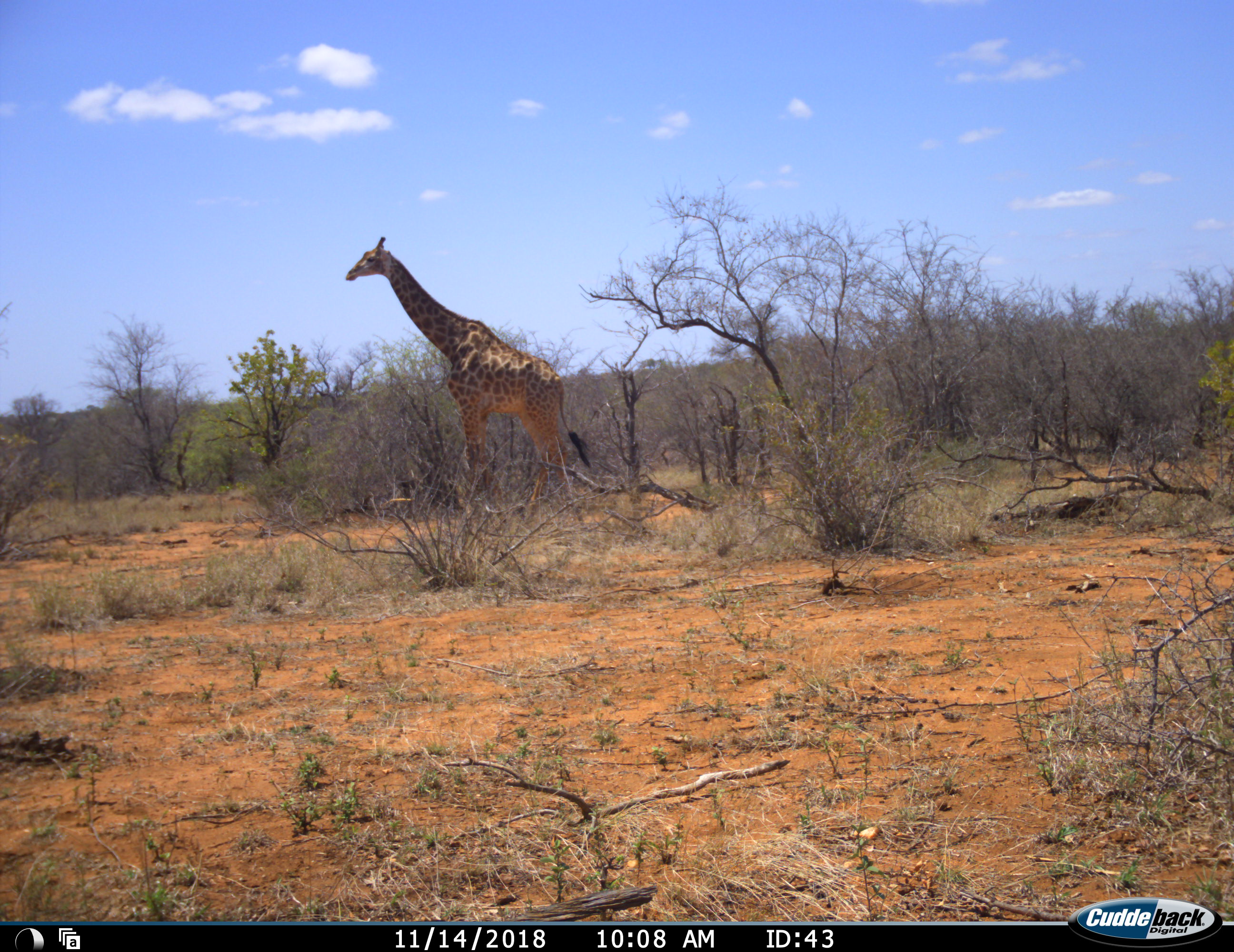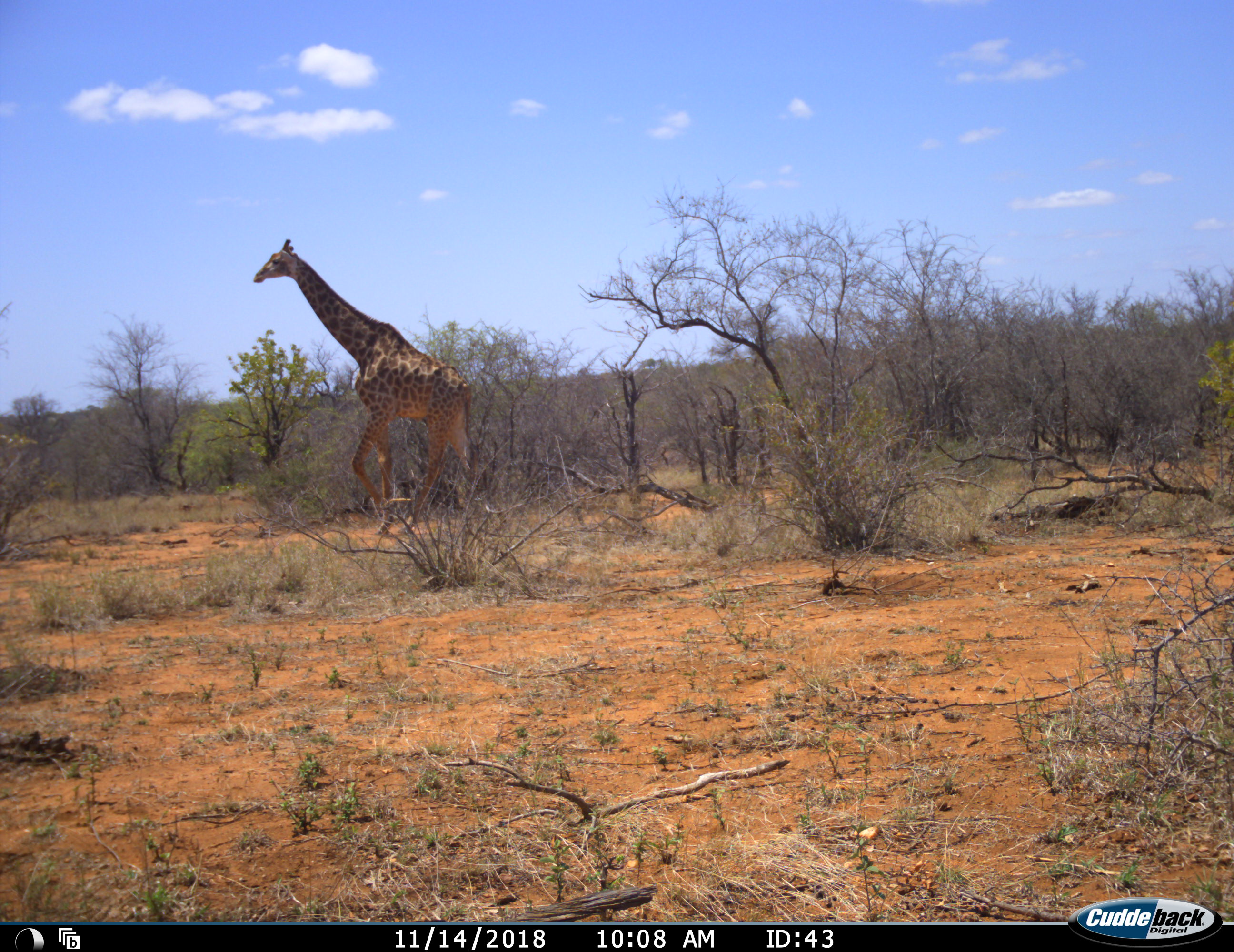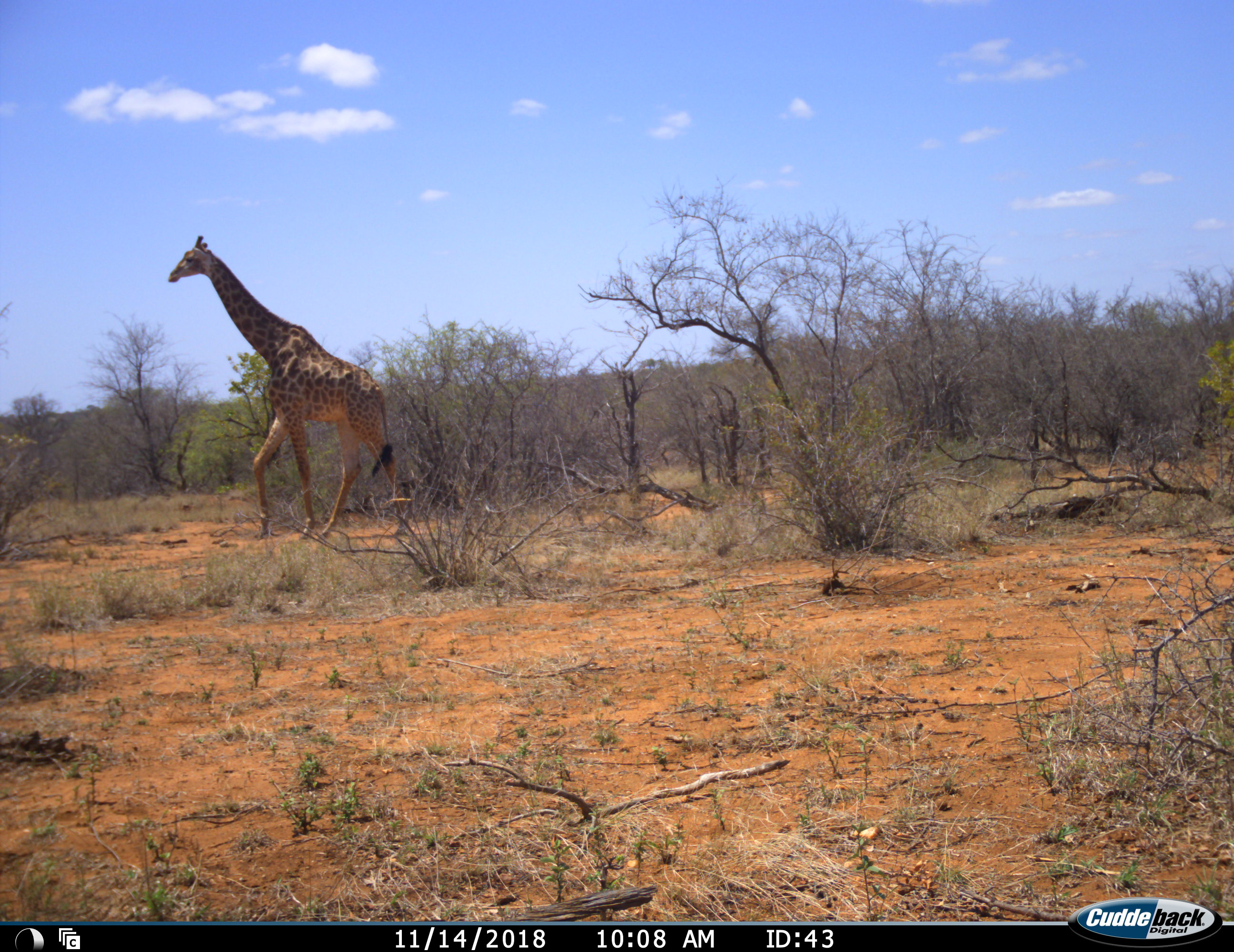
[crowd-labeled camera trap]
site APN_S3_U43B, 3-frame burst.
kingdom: Animalia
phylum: Chordata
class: Mammalia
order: Artiodactyla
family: Giraffidae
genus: Giraffa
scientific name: Giraffa camelopardalis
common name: giraffe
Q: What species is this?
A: Giraffe (Giraffa camelopardalis).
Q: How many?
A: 1.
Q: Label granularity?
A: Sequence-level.